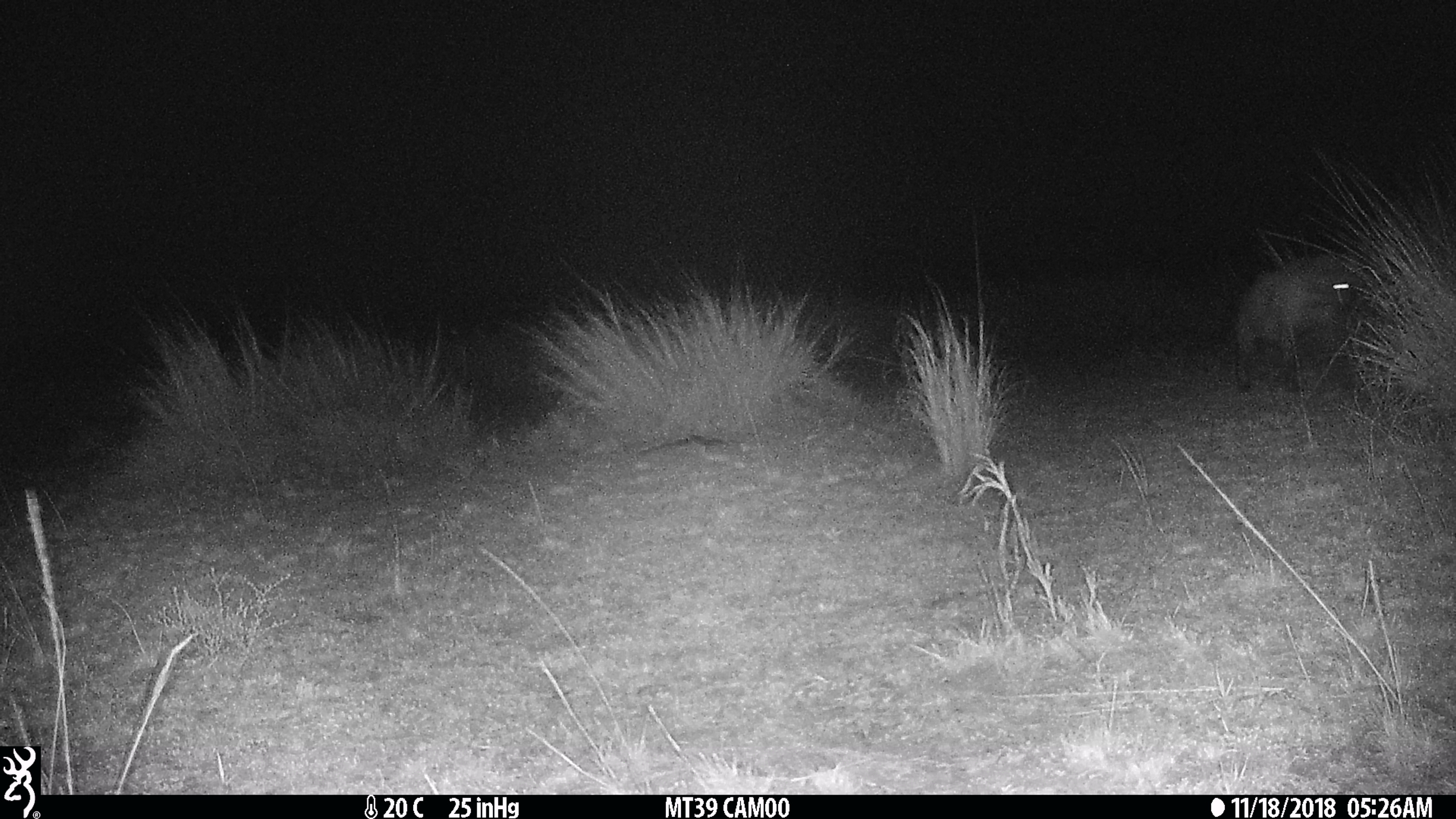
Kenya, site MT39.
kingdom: Animalia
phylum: Chordata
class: Mammalia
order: Carnivora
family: Hyaenidae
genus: Crocuta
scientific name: Crocuta crocuta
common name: spotted hyena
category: hyena spotted